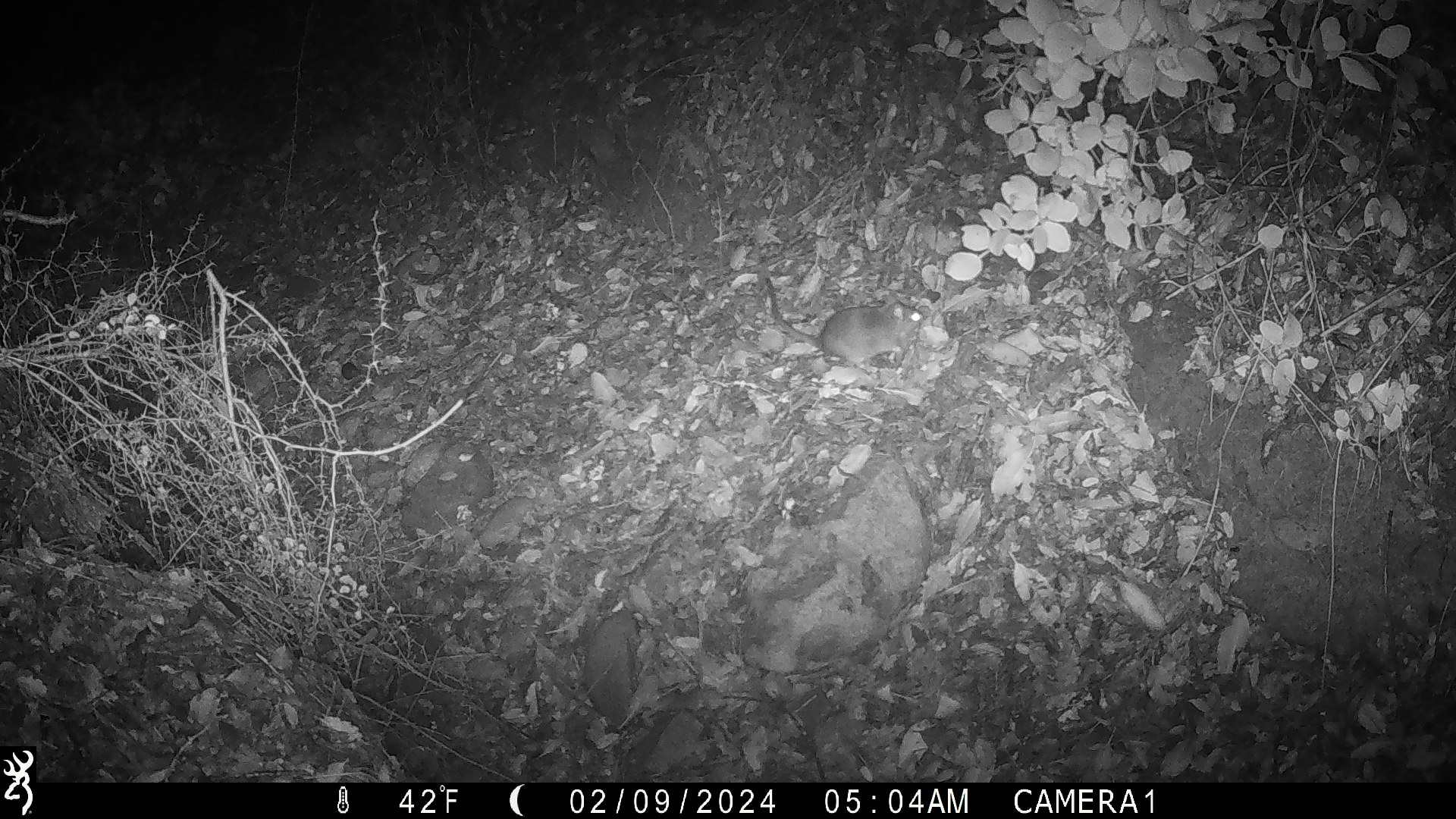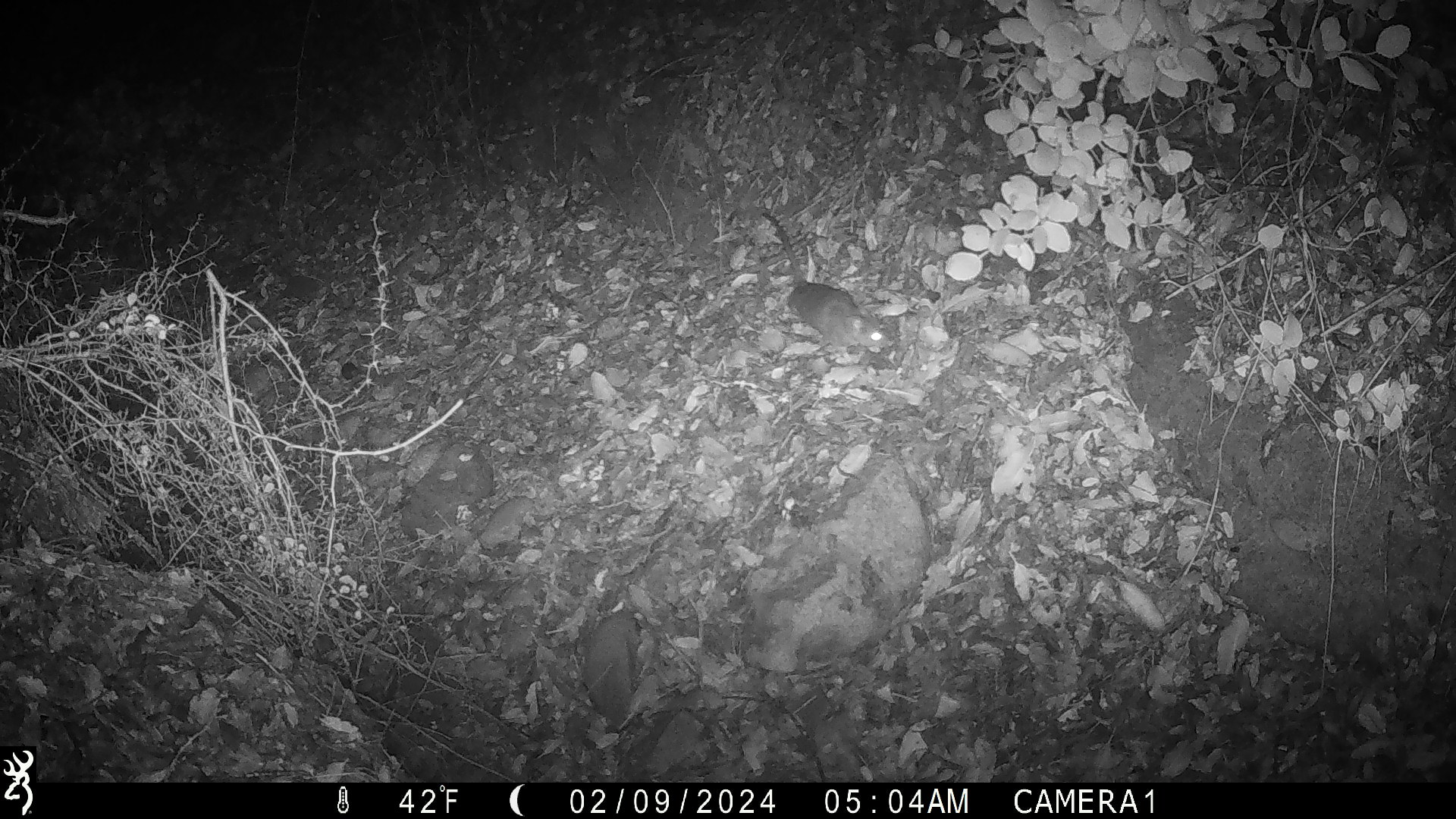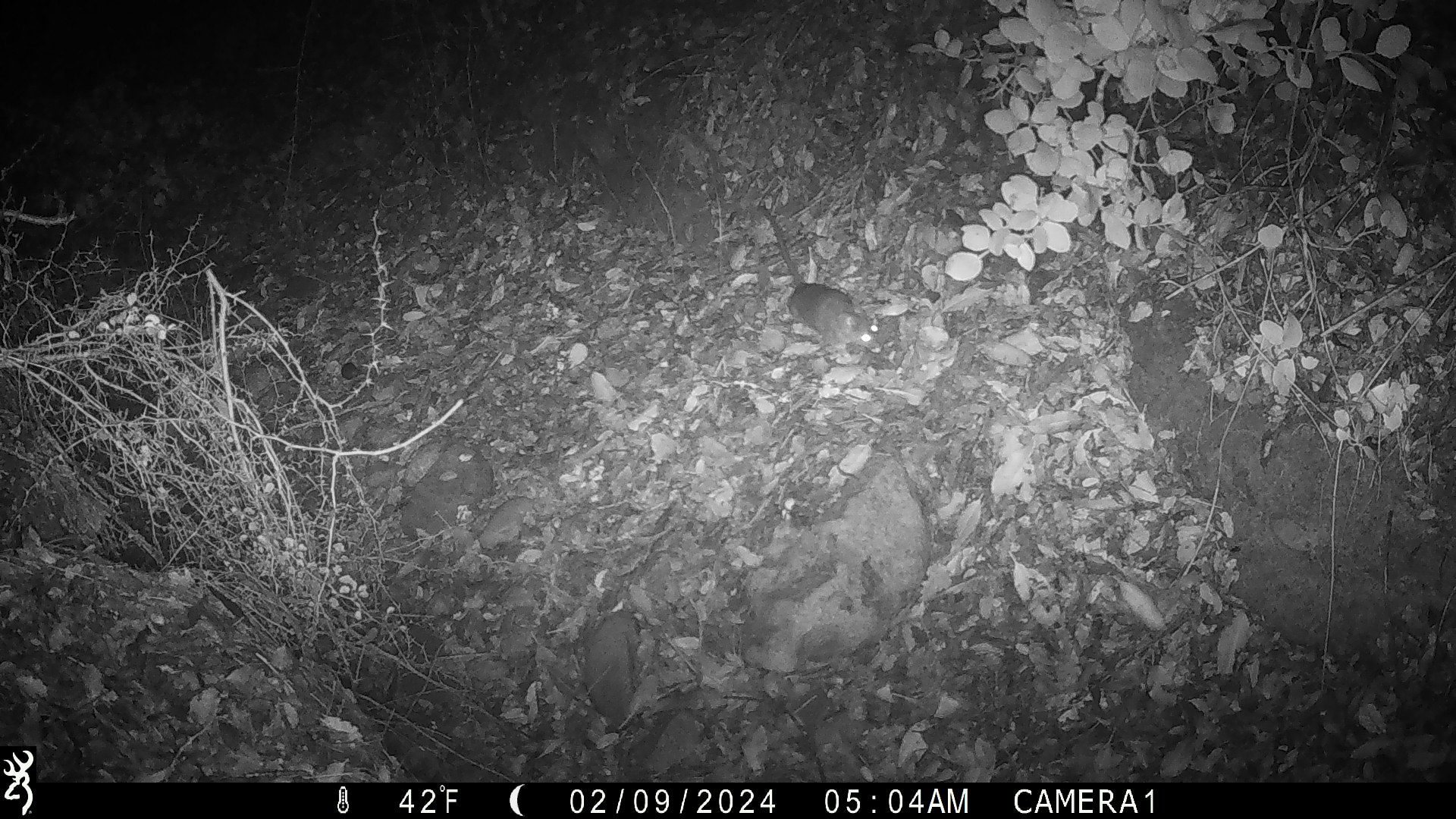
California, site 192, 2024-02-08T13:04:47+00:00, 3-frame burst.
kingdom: Animalia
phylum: Chordata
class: Mammalia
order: Rodentia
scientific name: Rodentia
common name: mouse or rat